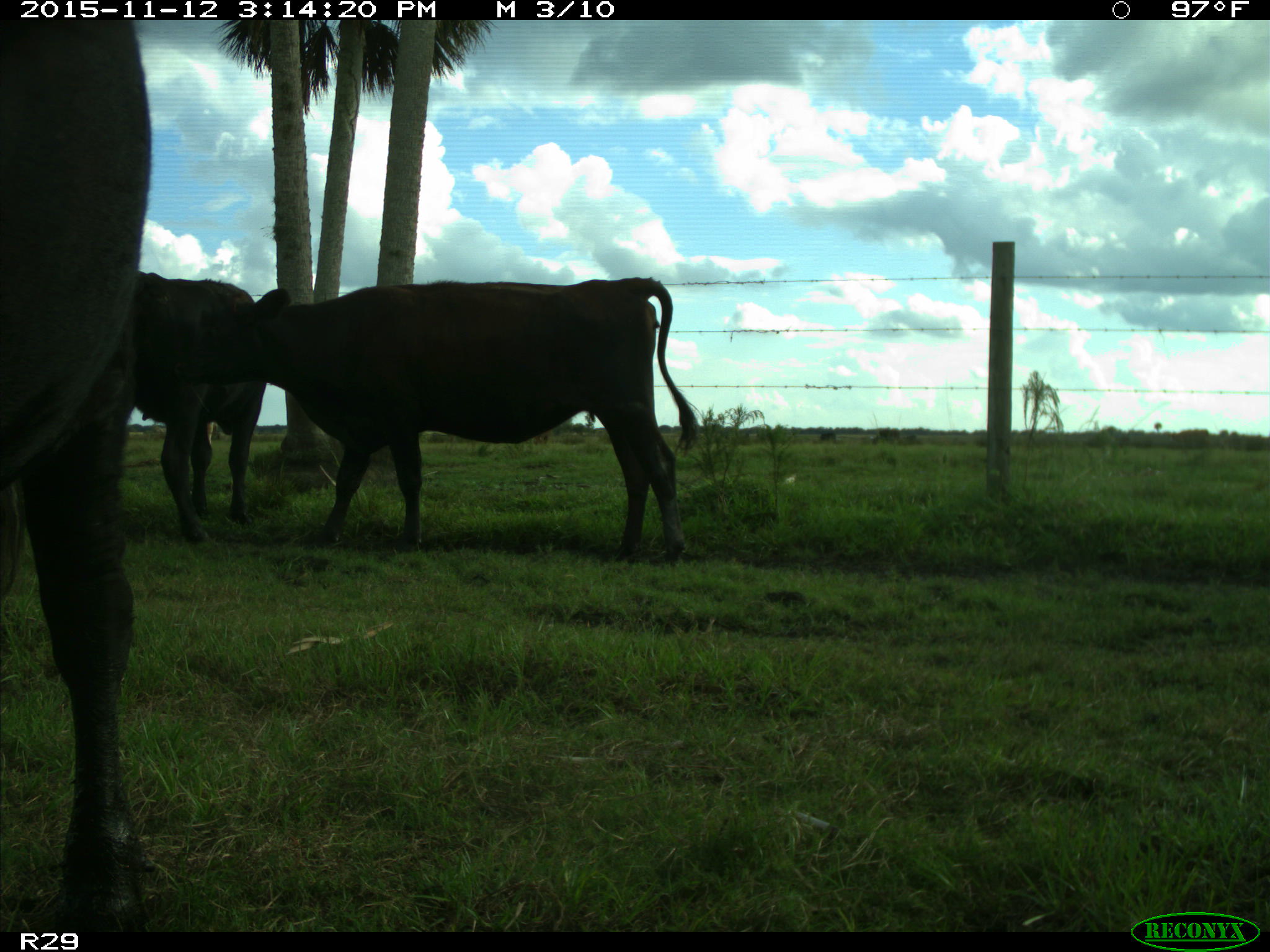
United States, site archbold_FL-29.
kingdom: Animalia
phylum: Chordata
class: Mammalia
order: Artiodactyla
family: Bovidae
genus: Bos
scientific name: Bos taurus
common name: domestic cow